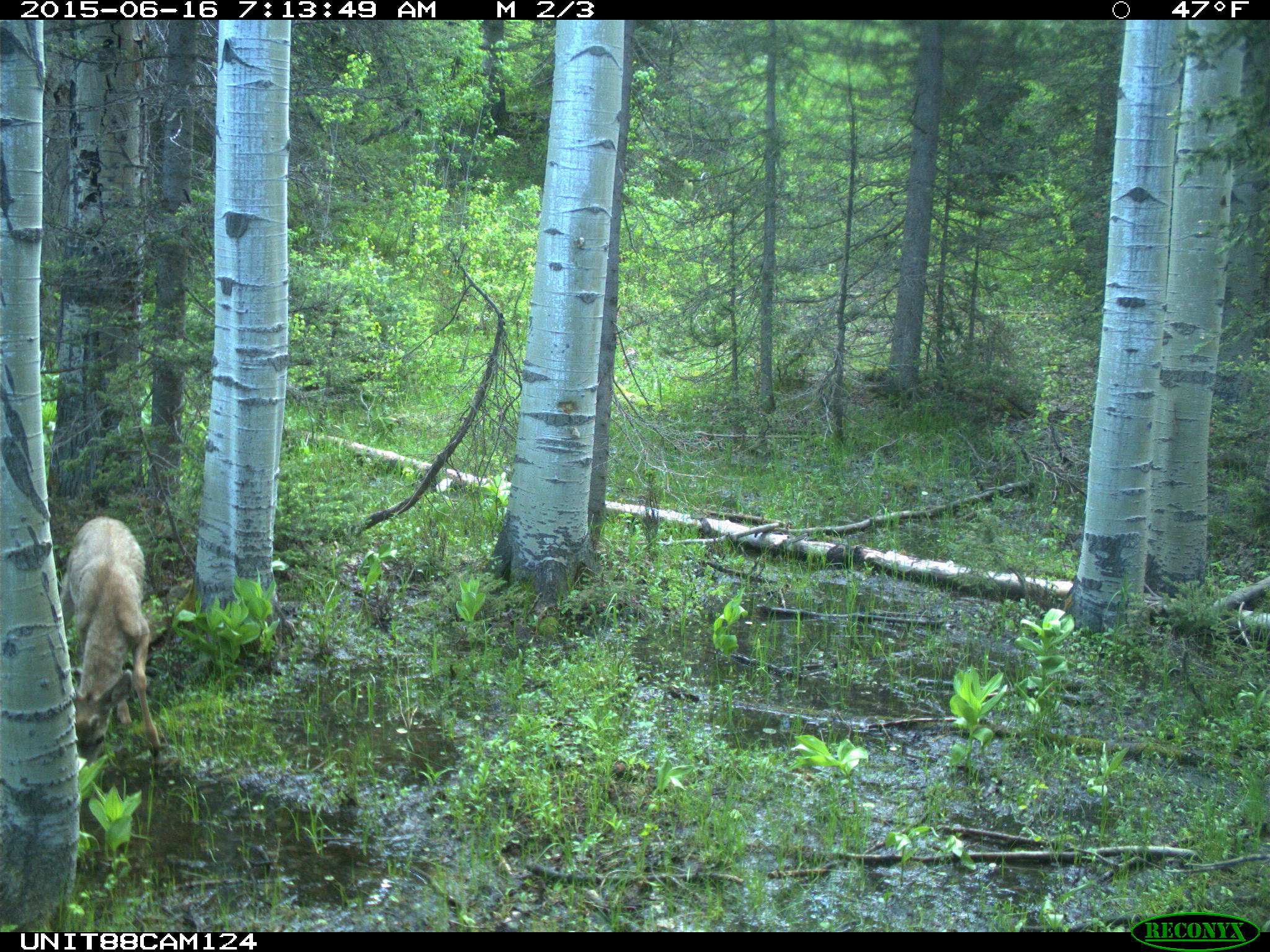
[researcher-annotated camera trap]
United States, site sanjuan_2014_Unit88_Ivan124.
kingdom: Animalia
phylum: Chordata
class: Mammalia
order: Artiodactyla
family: Cervidae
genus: Odocoileus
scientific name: Odocoileus hemionus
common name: mule deer